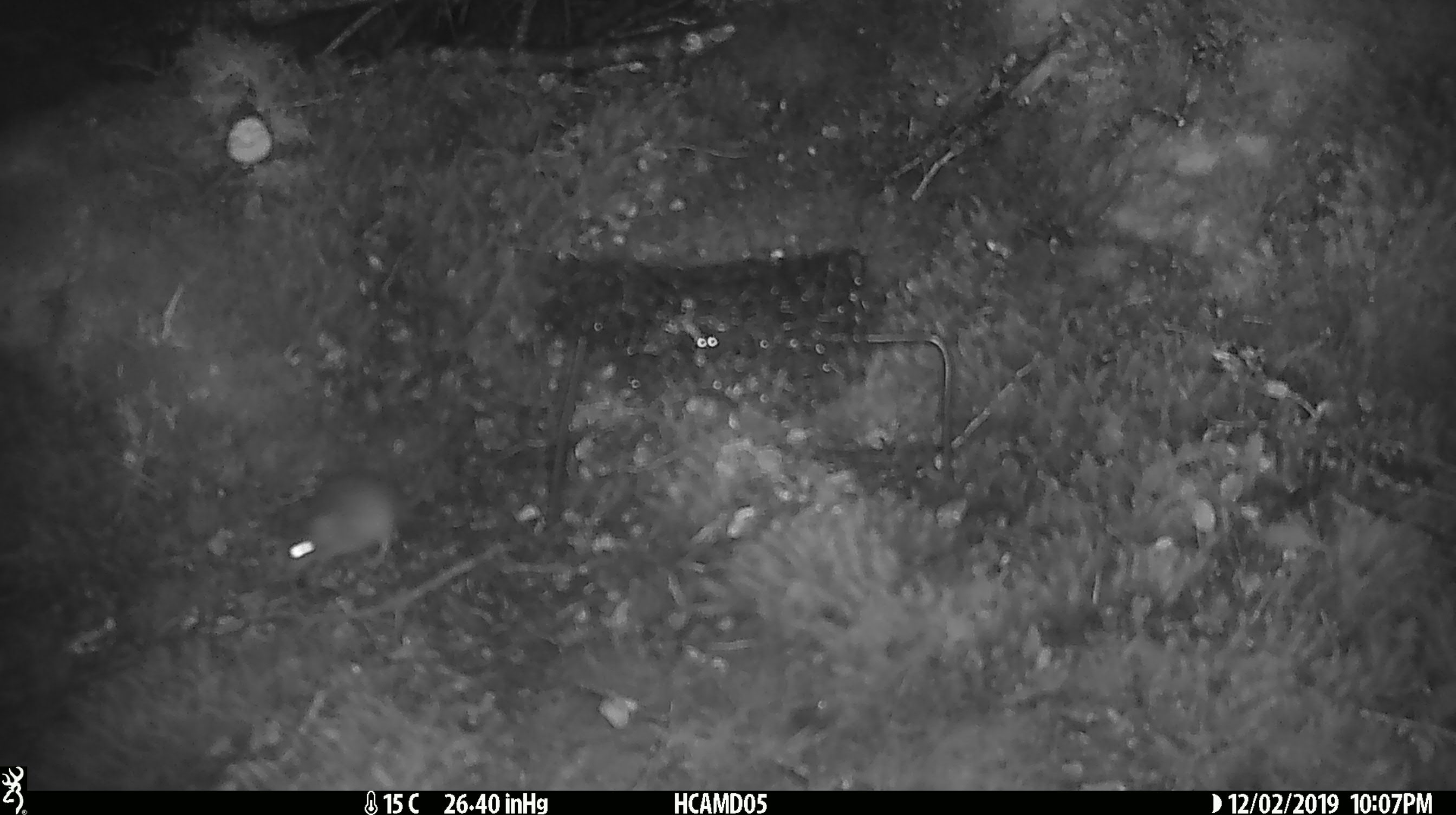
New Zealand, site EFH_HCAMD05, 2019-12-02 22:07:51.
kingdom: Animalia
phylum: Chordata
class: Mammalia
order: Rodentia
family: Muridae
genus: Mus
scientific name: Mus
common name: mouse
Mouse (Mus).